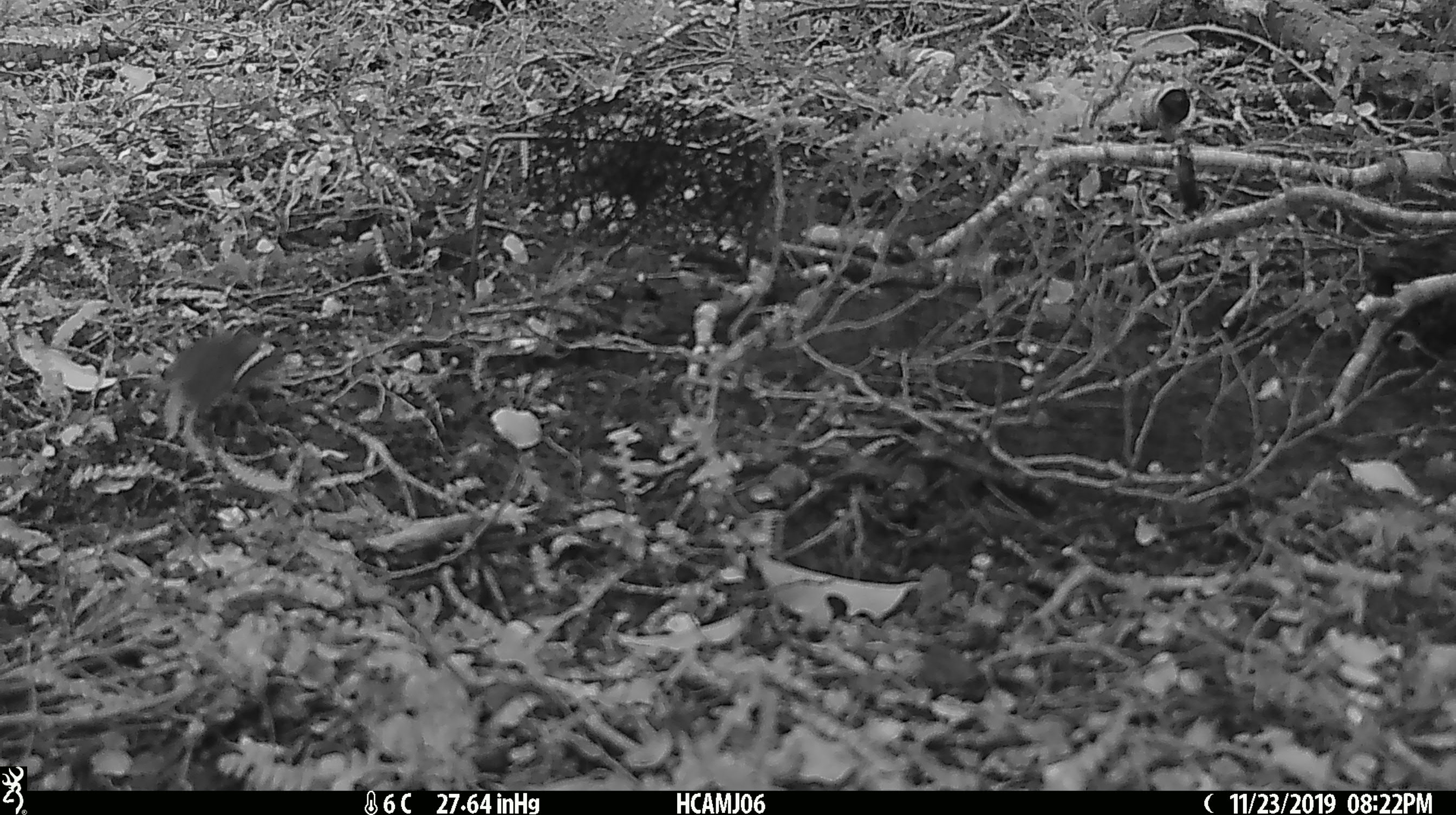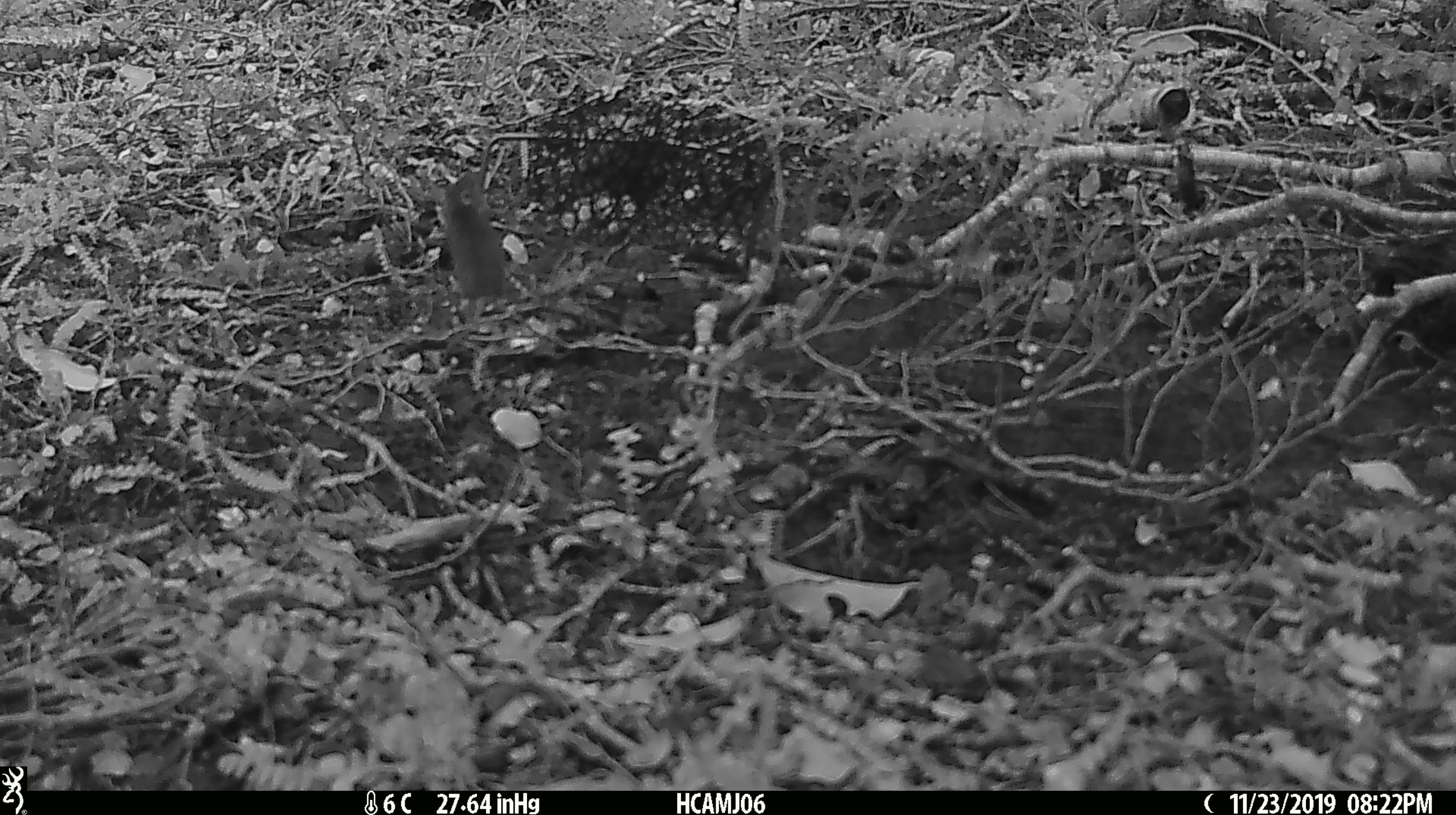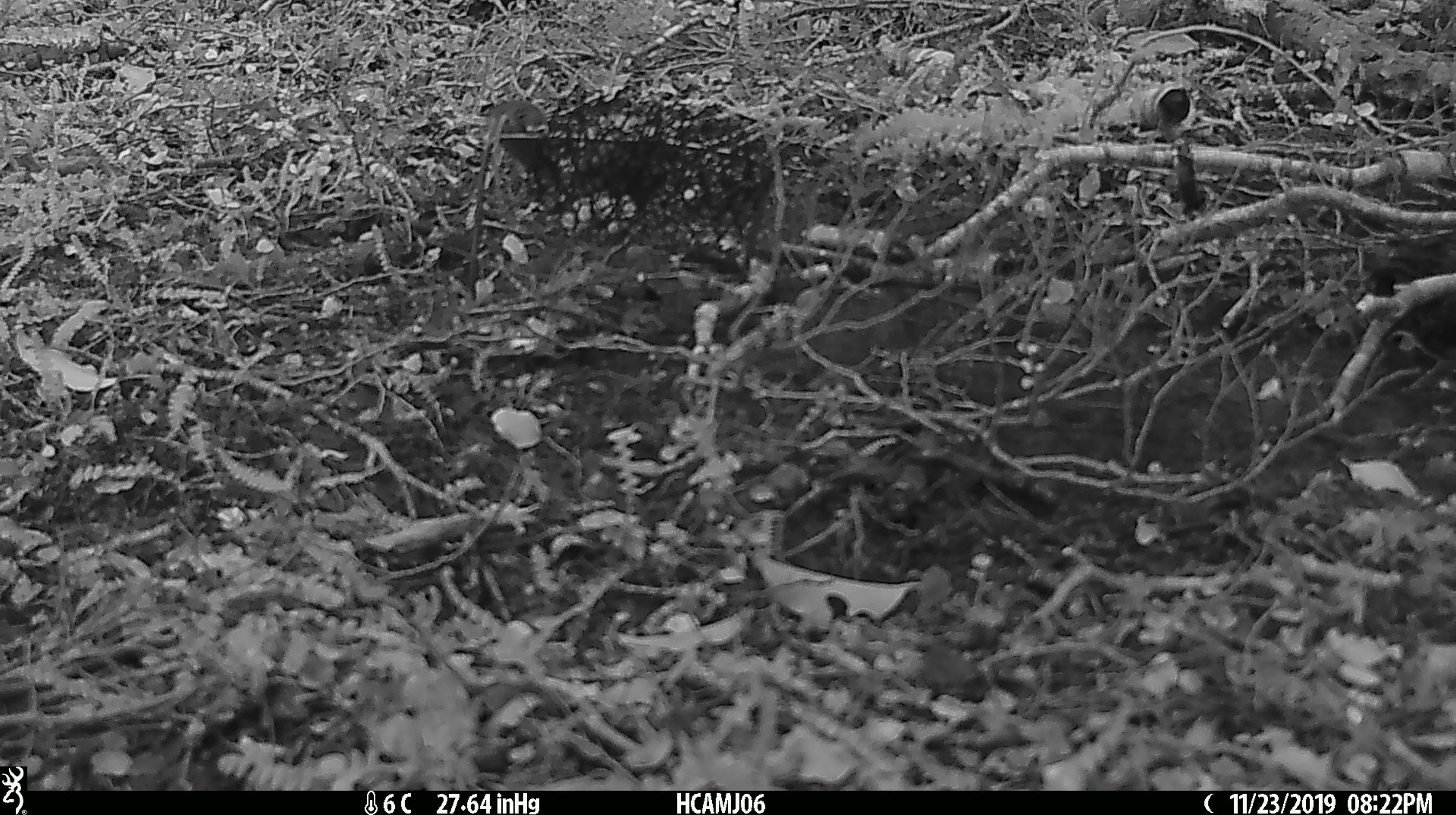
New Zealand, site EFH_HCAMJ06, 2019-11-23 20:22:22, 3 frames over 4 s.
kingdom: Animalia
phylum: Chordata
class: Mammalia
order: Rodentia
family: Muridae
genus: Mus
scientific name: Mus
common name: mouse